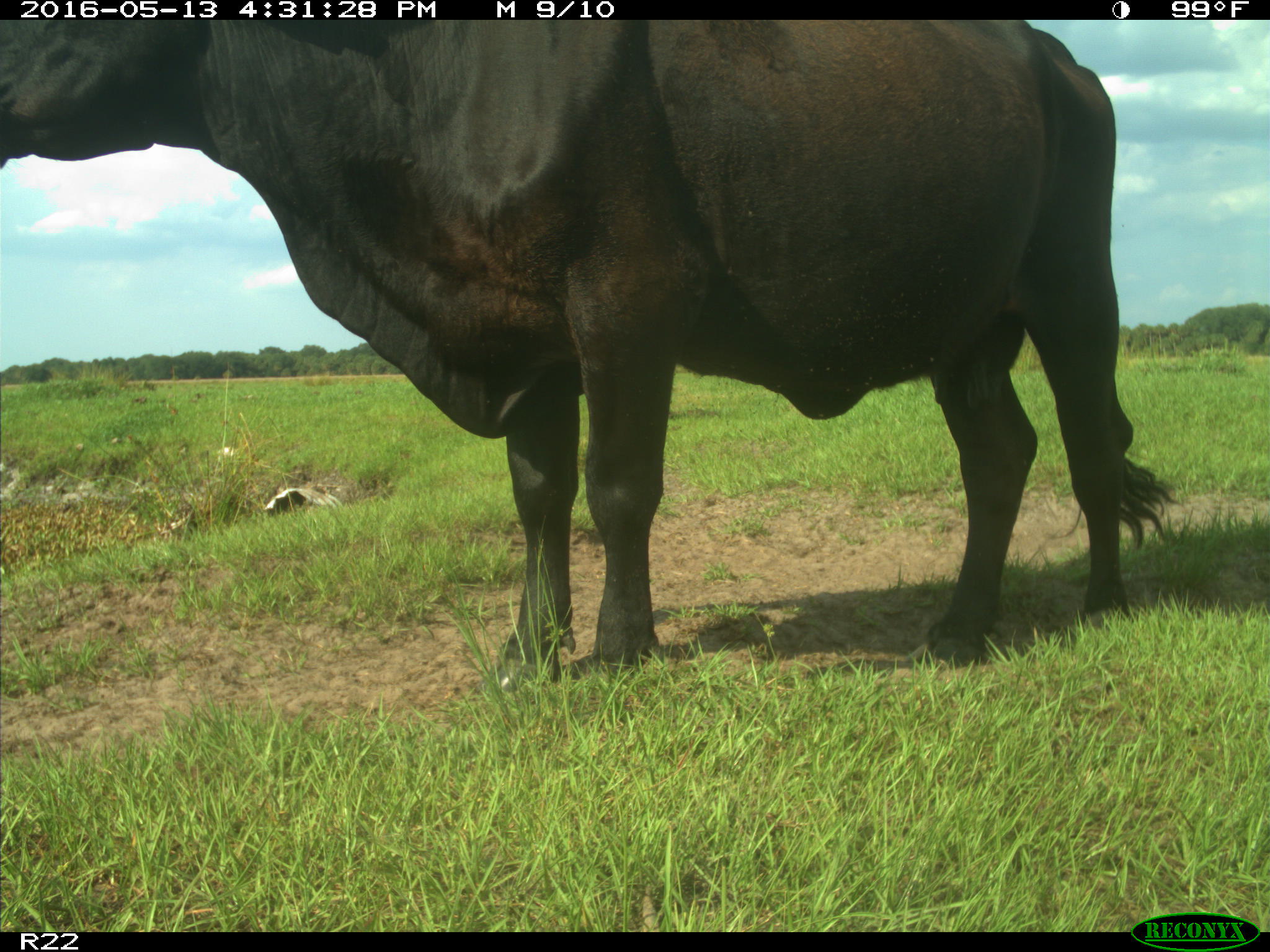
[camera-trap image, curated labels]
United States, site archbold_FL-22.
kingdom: Animalia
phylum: Chordata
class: Mammalia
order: Artiodactyla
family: Bovidae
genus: Bos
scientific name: Bos taurus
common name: domestic cow